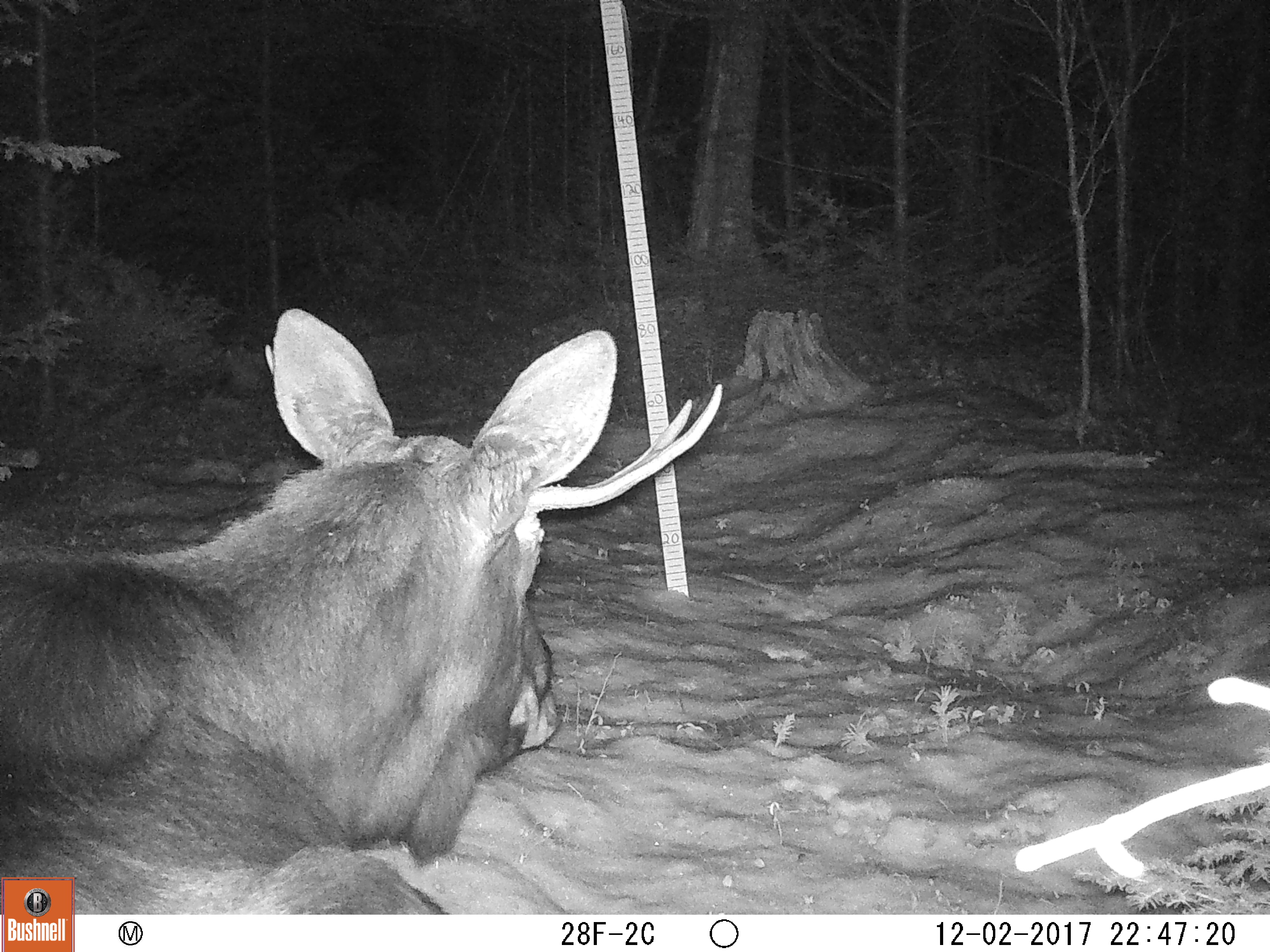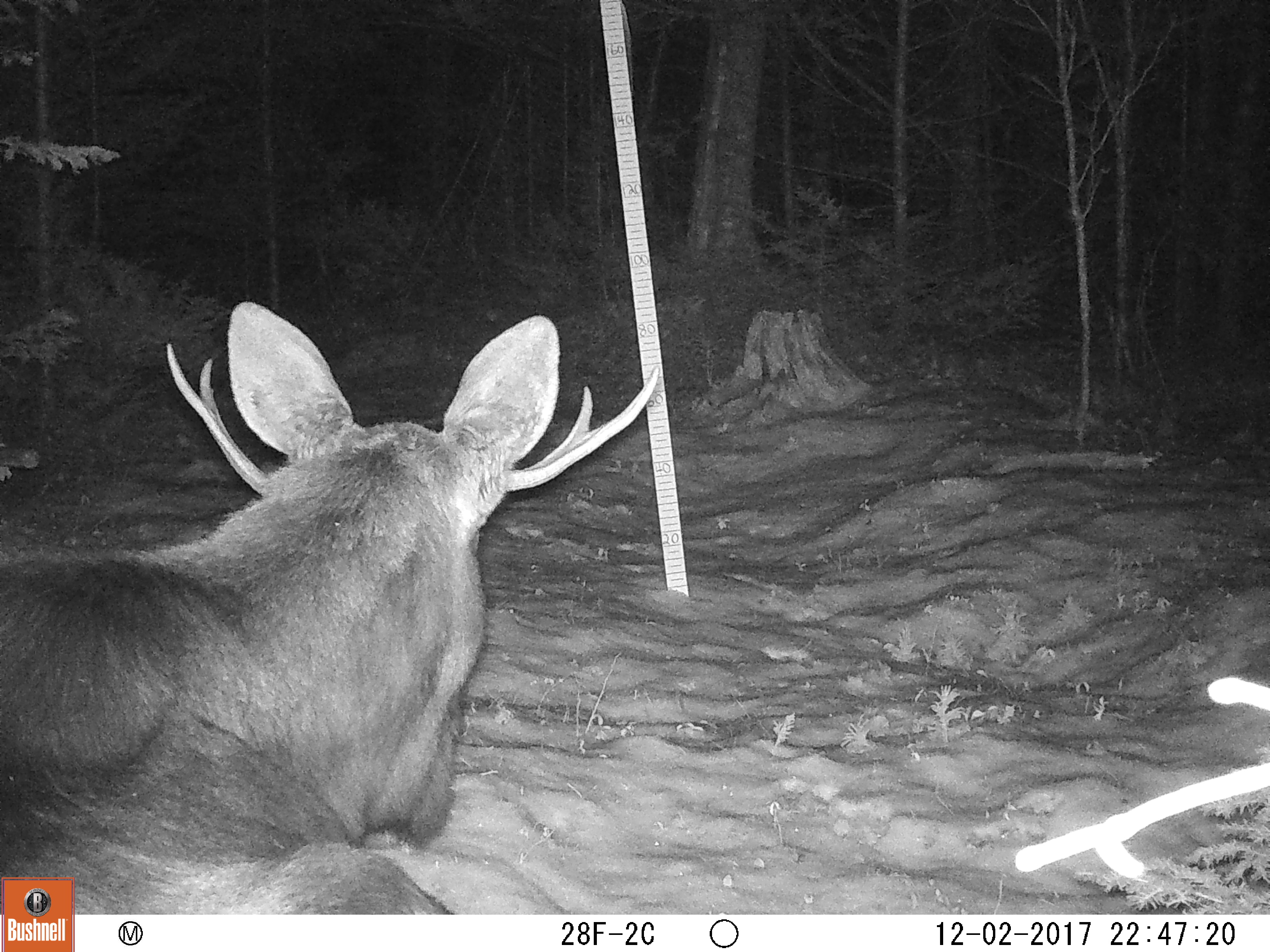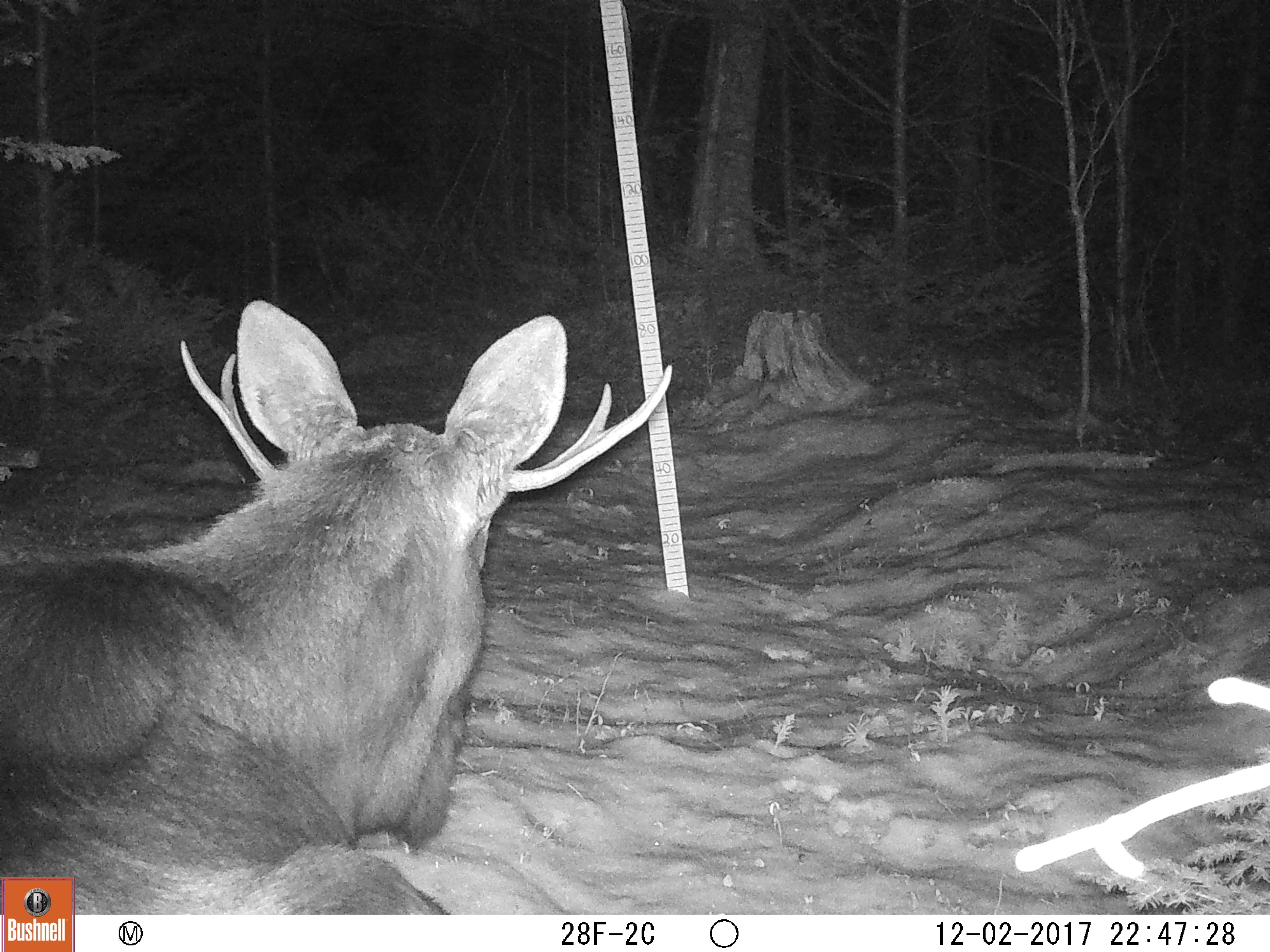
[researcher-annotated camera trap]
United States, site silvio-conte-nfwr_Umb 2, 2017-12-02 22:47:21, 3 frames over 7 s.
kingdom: Animalia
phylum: Chordata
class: Mammalia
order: Artiodactyla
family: Cervidae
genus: Alces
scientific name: Alces alces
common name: moose